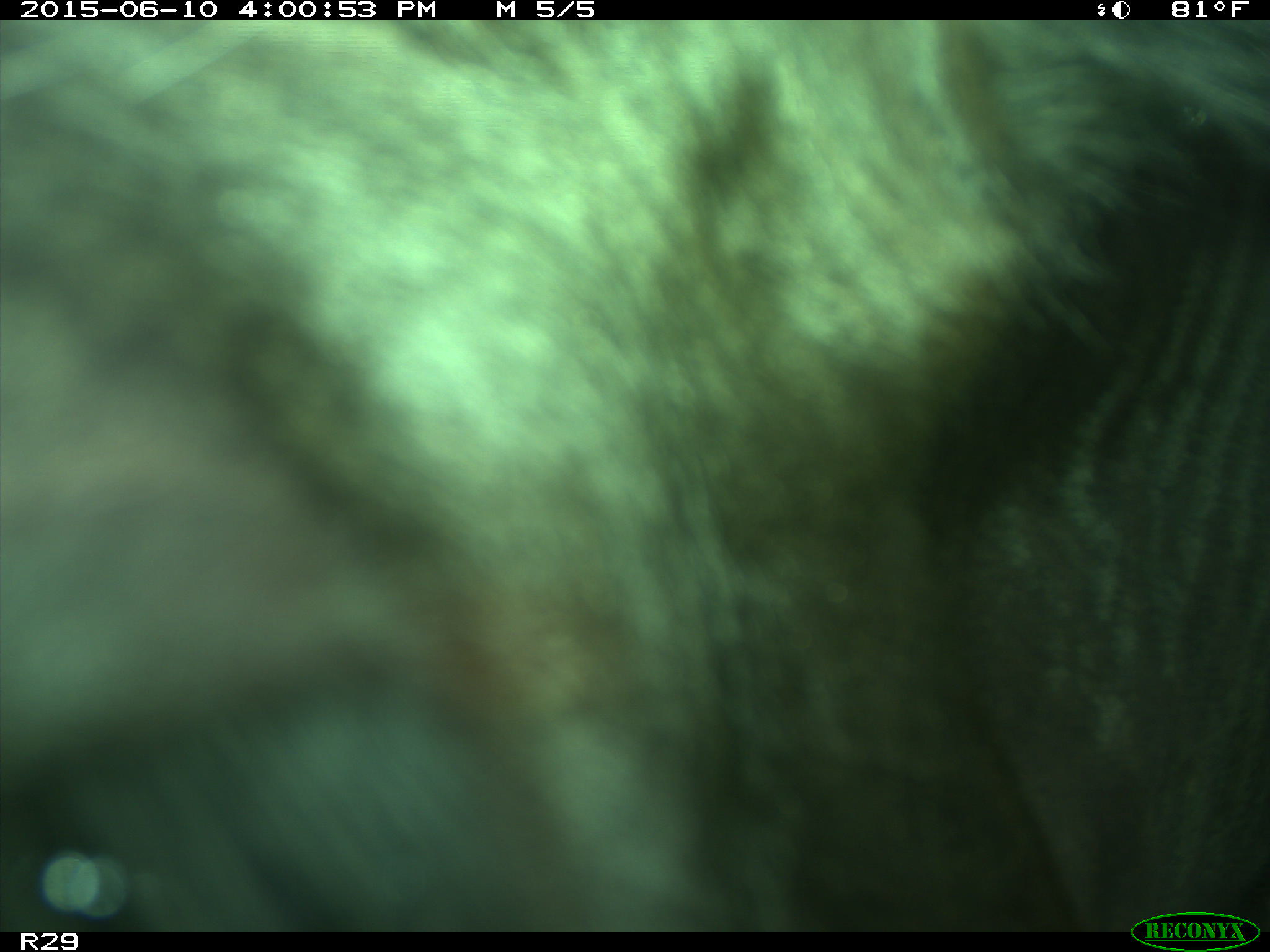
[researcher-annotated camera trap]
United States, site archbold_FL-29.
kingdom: Animalia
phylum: Chordata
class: Mammalia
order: Artiodactyla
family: Bovidae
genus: Bos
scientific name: Bos taurus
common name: domestic cow